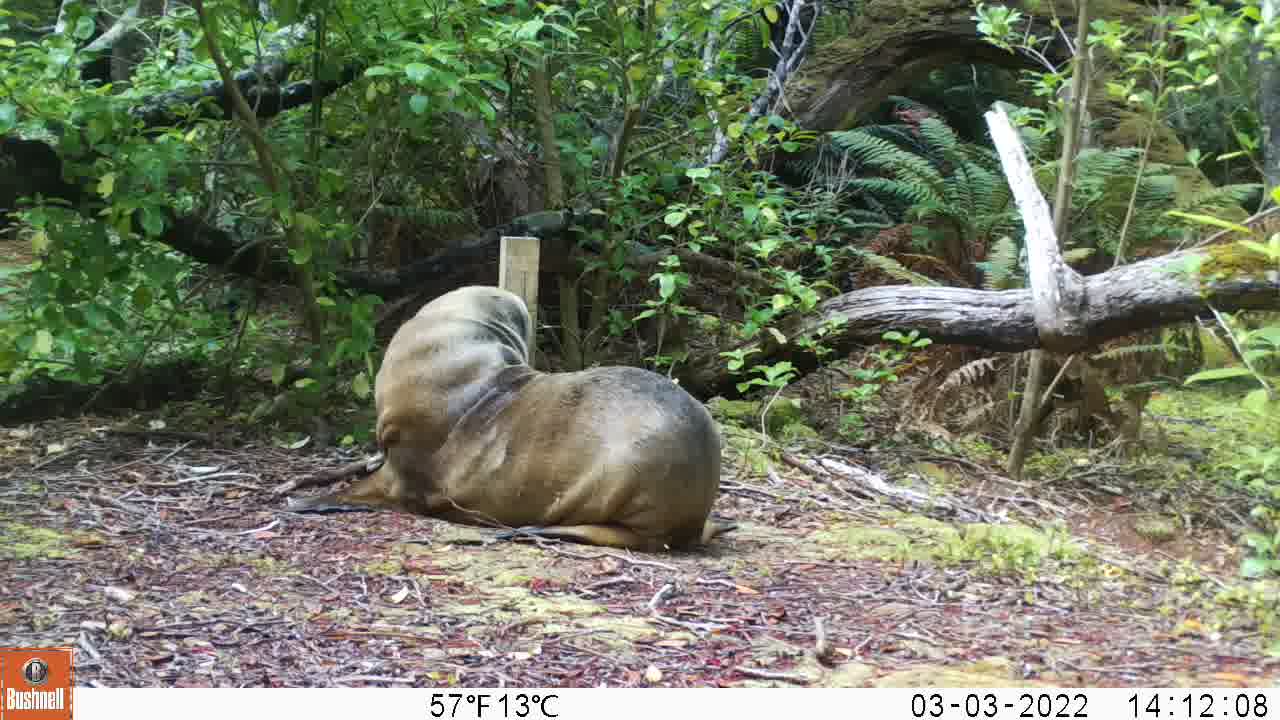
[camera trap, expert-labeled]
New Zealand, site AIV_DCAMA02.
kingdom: Animalia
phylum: Chordata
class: Mammalia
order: Carnivora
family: Otariidae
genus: Phocarctos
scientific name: Phocarctos hookeri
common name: new zealand sea lion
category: sealion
Sealion (new zealand sea lion) (Phocarctos hookeri).